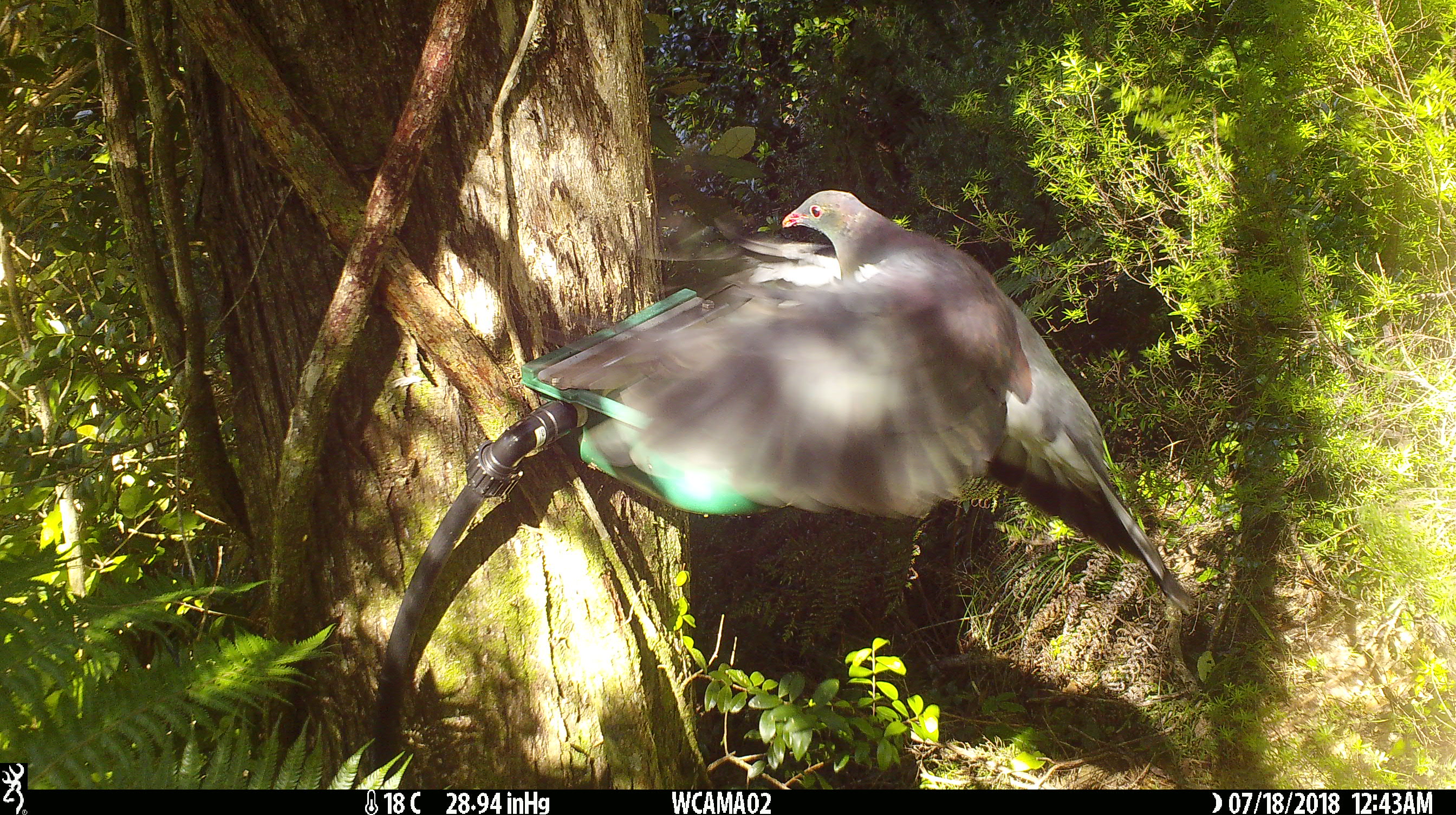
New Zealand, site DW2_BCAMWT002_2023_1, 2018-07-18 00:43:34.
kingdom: Animalia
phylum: Chordata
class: Aves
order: Columbiformes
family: Columbidae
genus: Hemiphaga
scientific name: Hemiphaga novaeseelandiae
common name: new zealand pigeon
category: kereru